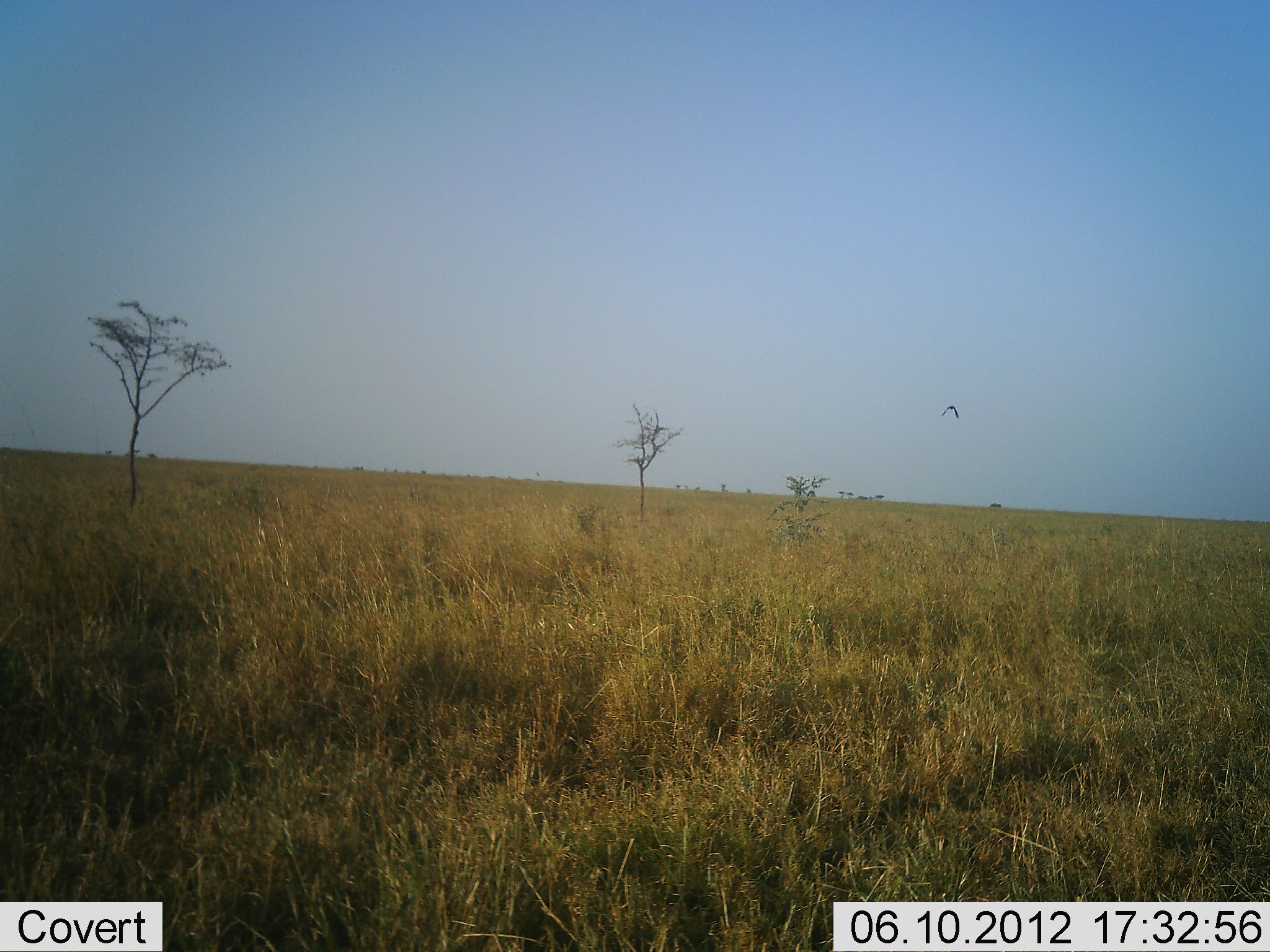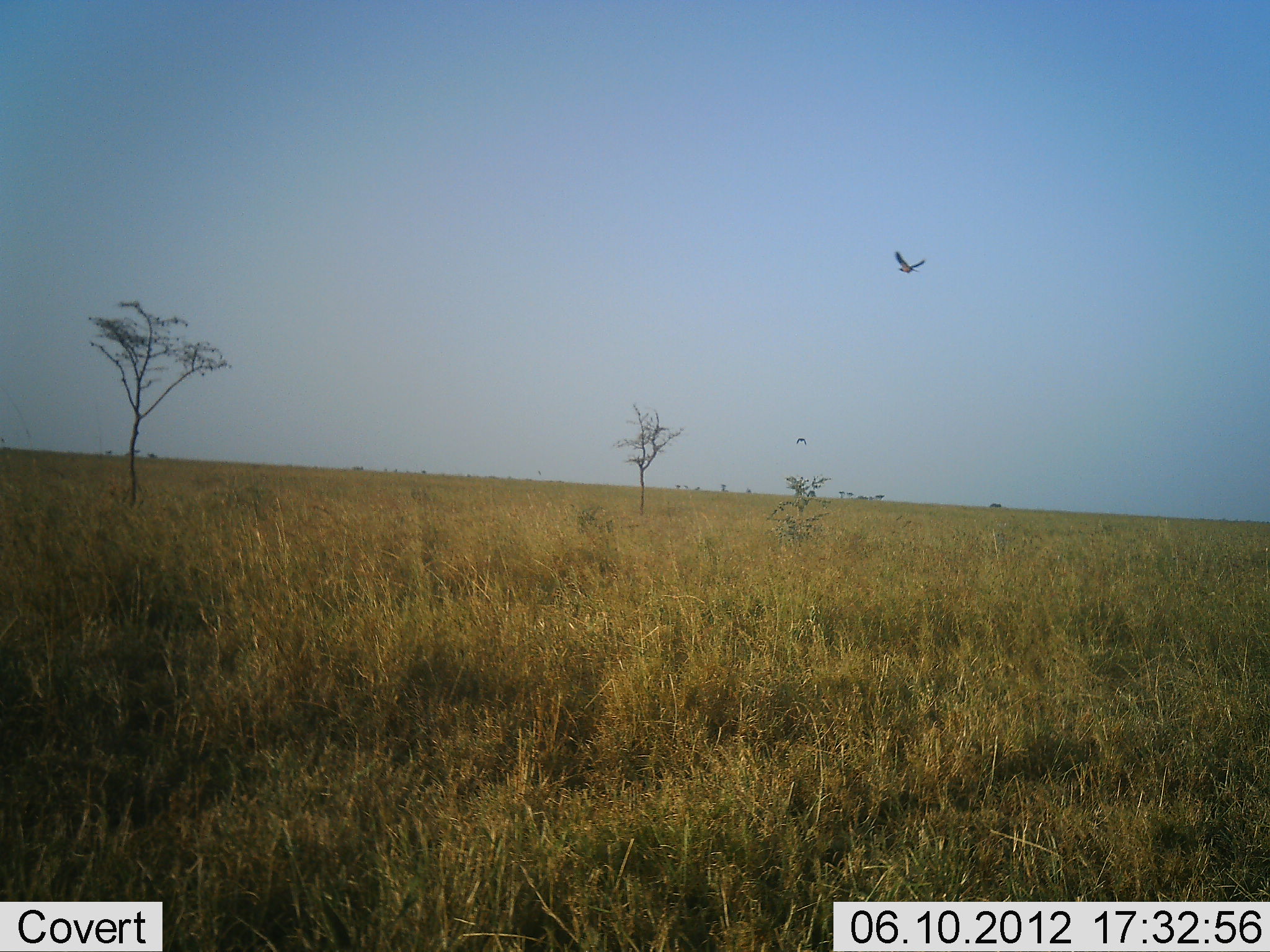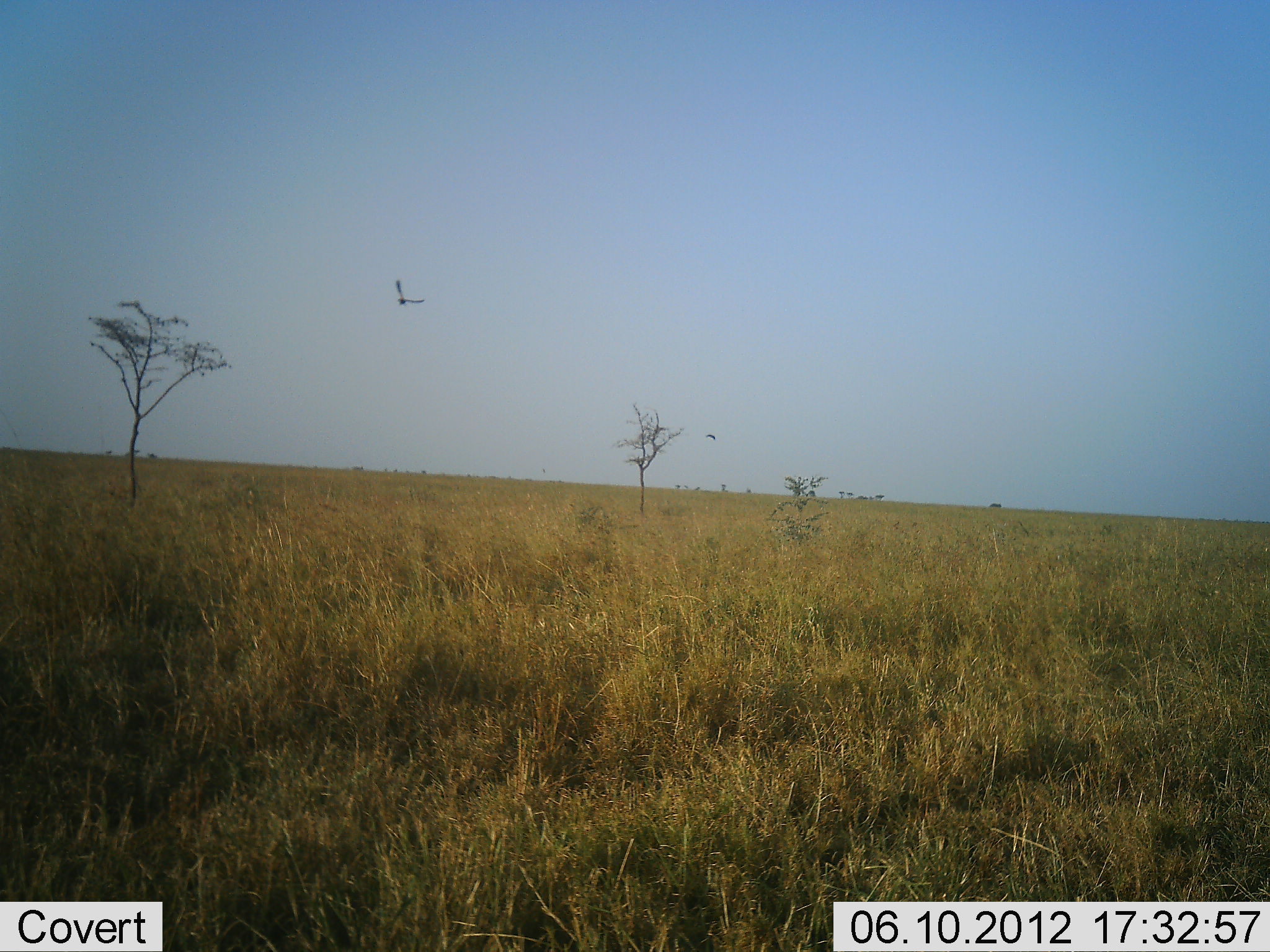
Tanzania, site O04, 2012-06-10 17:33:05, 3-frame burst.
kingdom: Animalia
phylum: Chordata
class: Aves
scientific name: Aves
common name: bird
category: otherbird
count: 2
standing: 0%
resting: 0%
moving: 100%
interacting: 0%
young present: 0%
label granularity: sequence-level